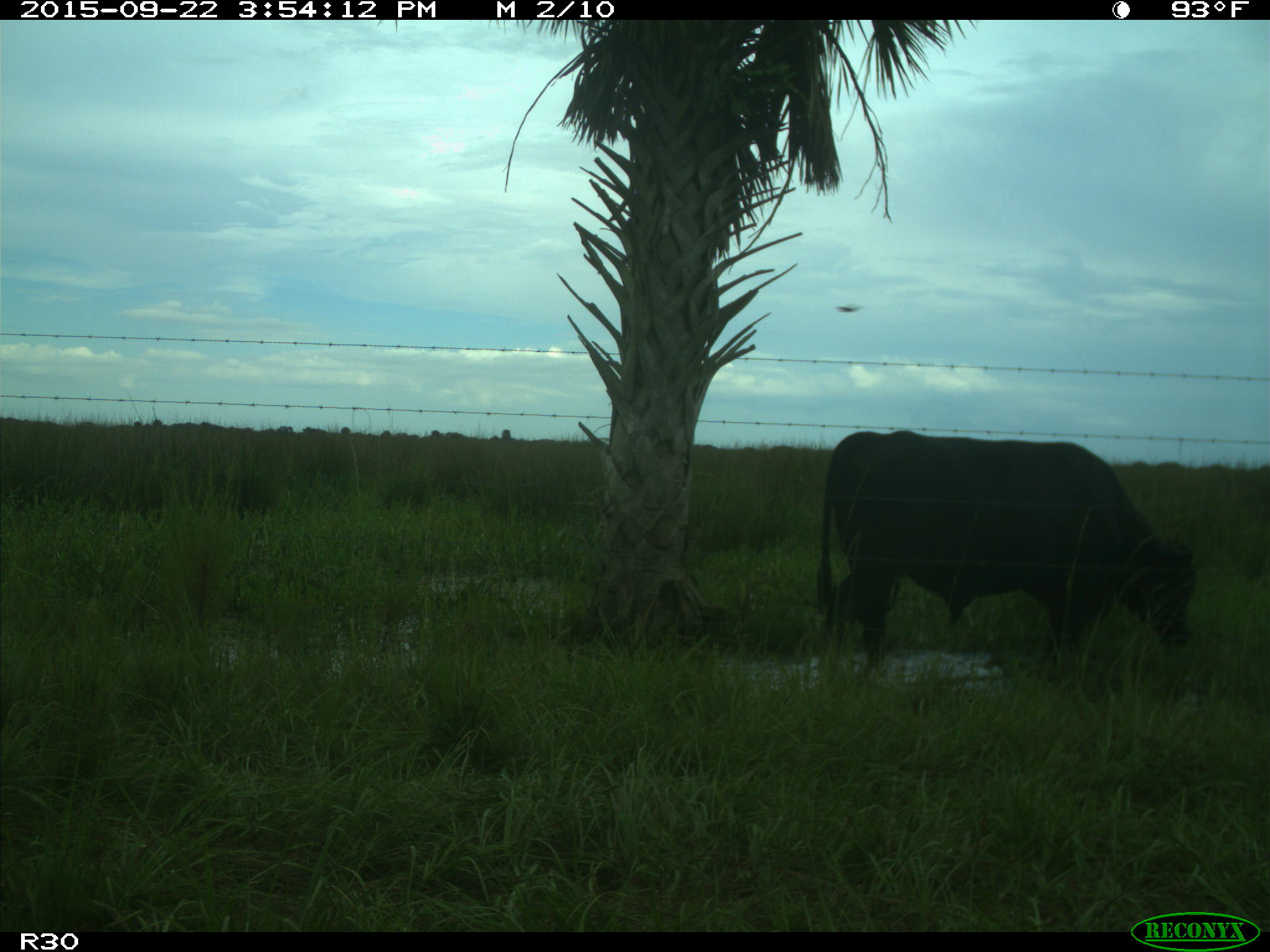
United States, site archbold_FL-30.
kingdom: Animalia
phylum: Chordata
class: Mammalia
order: Artiodactyla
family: Bovidae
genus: Bos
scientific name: Bos taurus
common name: domestic cow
Bos taurus (domestic cow).